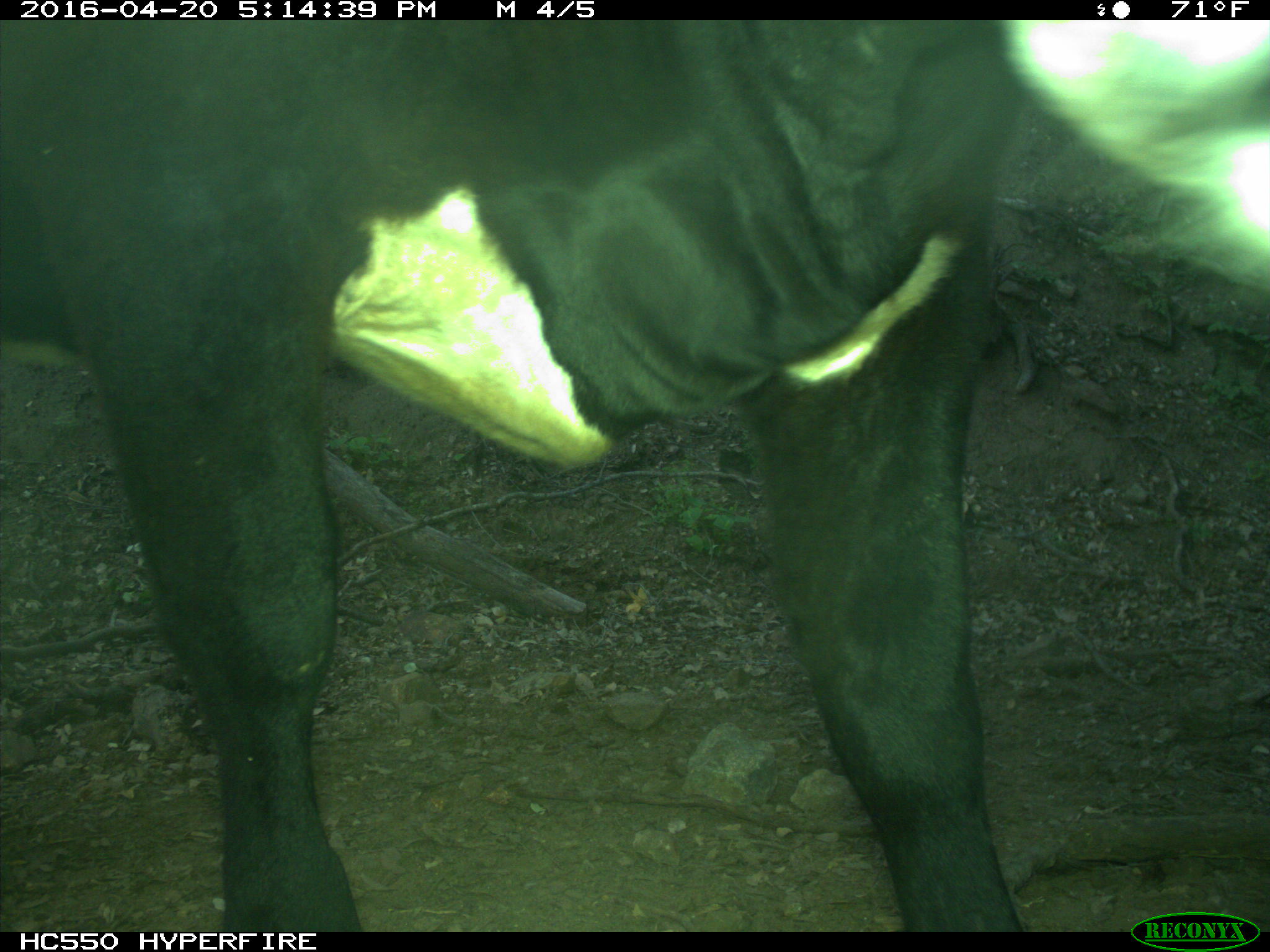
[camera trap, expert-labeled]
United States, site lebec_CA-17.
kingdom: Animalia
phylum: Chordata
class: Mammalia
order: Artiodactyla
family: Bovidae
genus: Bos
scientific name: Bos taurus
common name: domestic cow